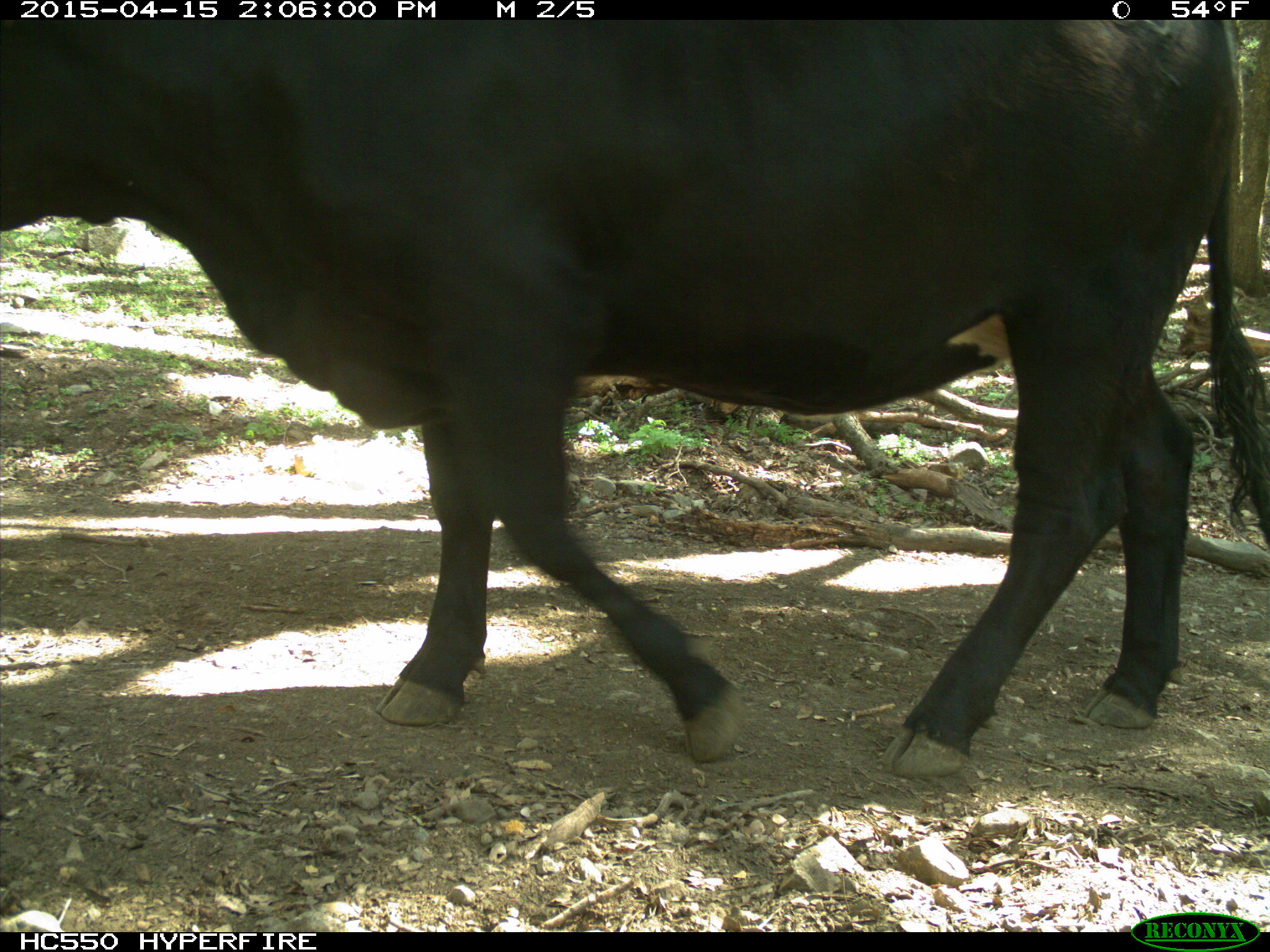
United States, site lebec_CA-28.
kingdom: Animalia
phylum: Chordata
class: Mammalia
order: Artiodactyla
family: Bovidae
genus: Bos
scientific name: Bos taurus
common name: domestic cow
Bos taurus (domestic cow).